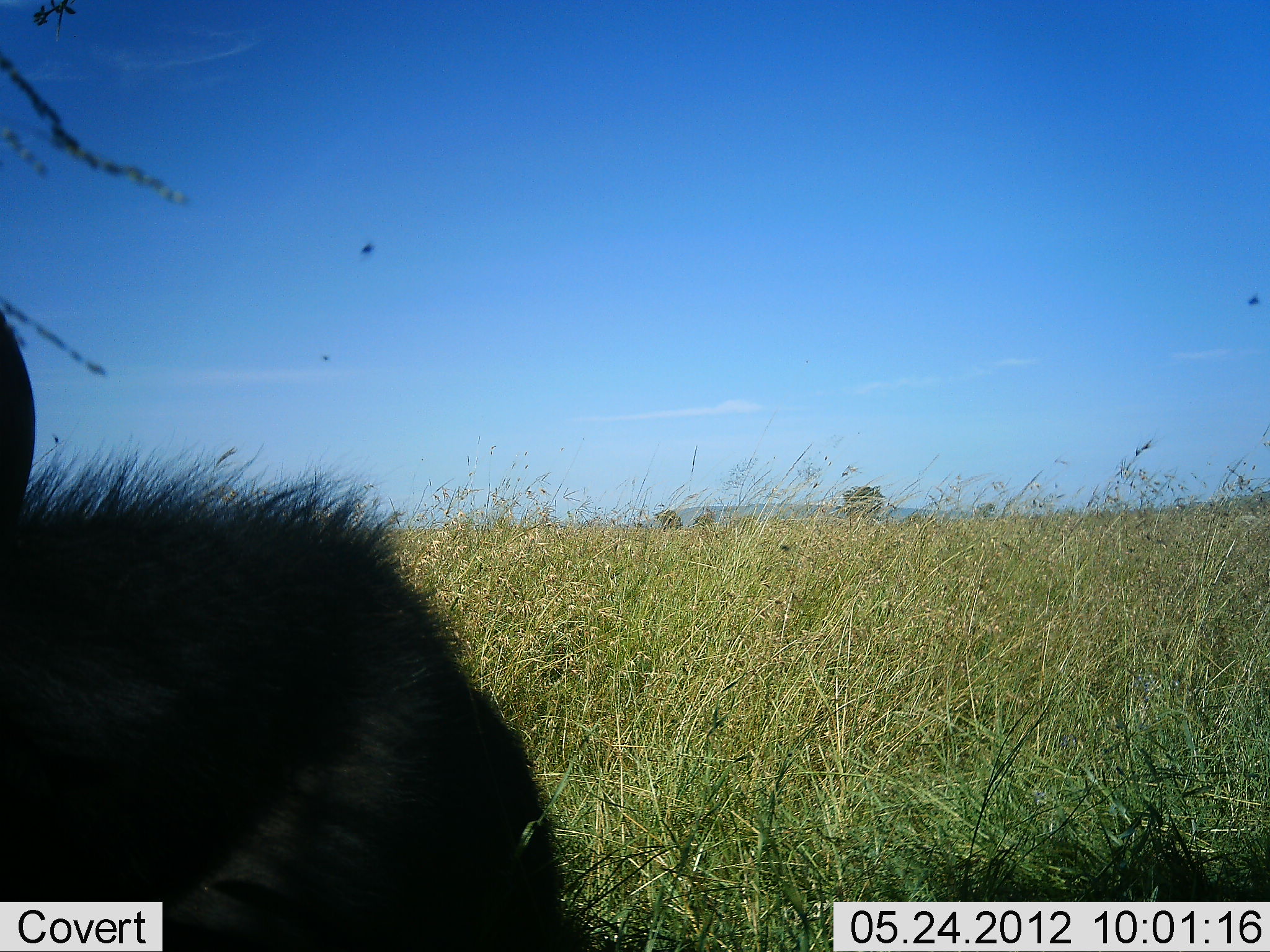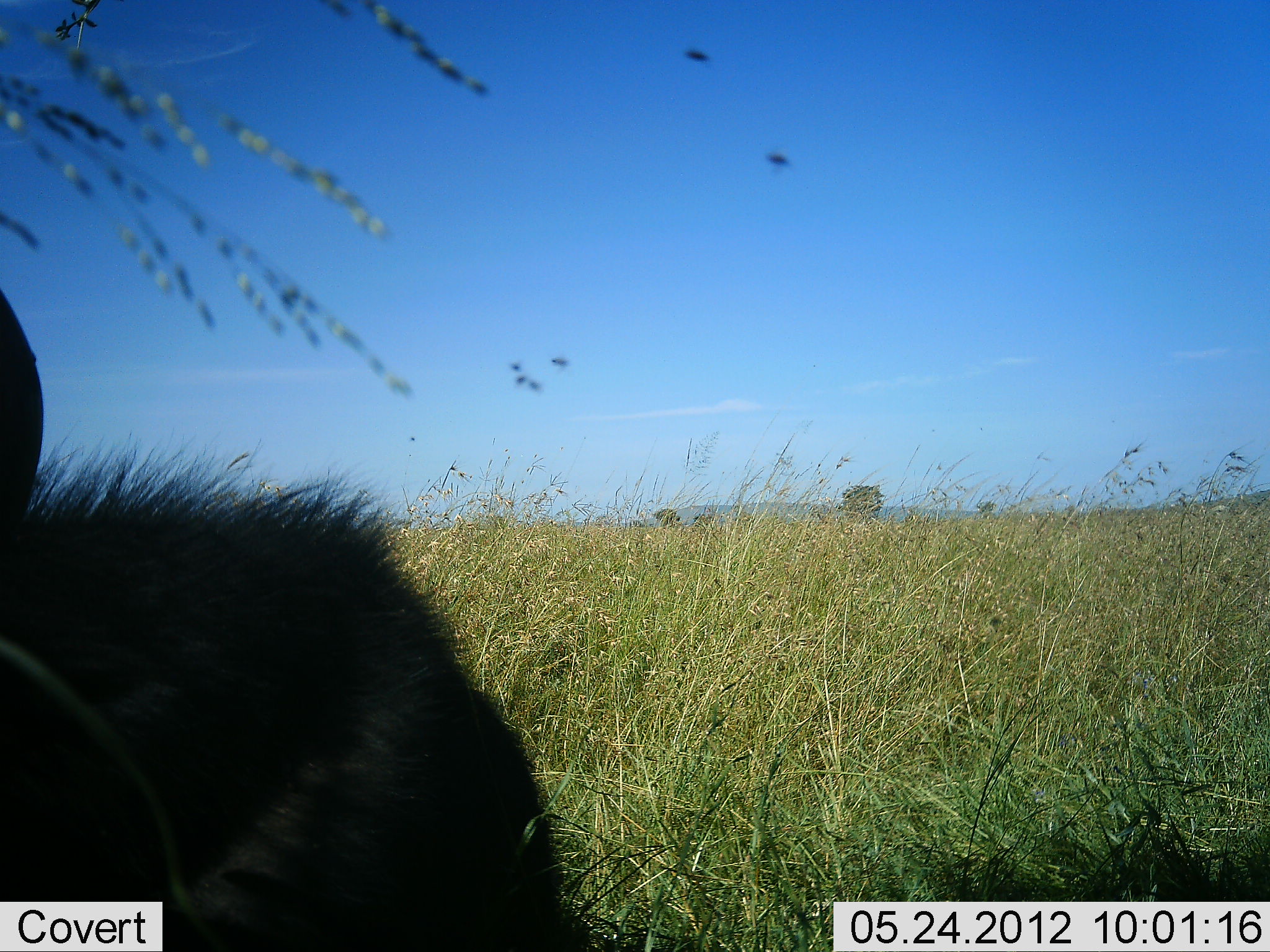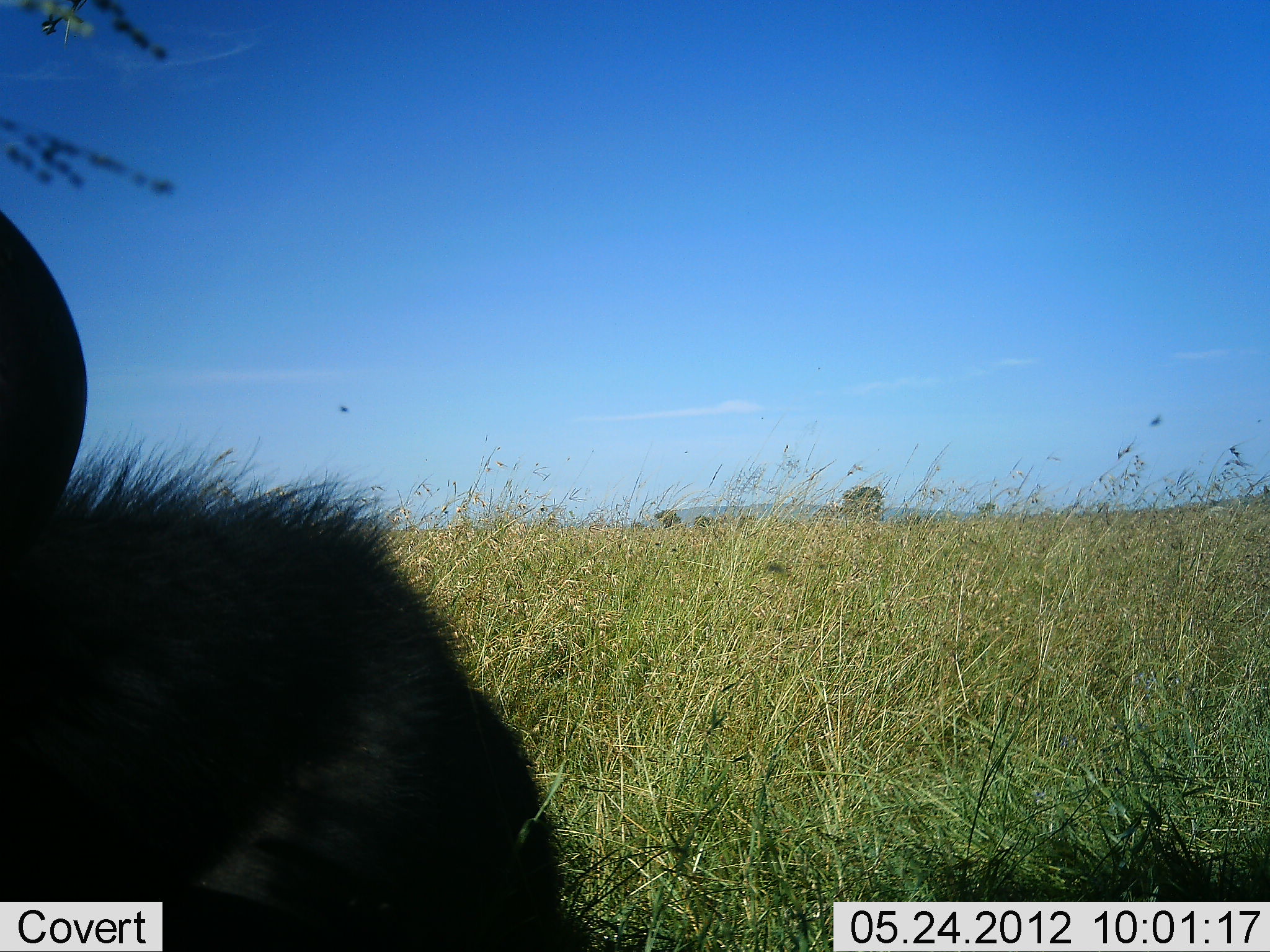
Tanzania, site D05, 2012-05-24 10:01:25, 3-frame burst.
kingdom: Animalia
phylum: Chordata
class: Mammalia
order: Artiodactyla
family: Bovidae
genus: Syncerus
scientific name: Syncerus caffer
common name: cape buffalo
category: buffalo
Buffalo (cape buffalo) (Syncerus caffer), count 1. Behavior (volunteer vote fractions): standing 25%, resting 75%, moving 0%, interacting 0%. Young present (vote fraction): 0%. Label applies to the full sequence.